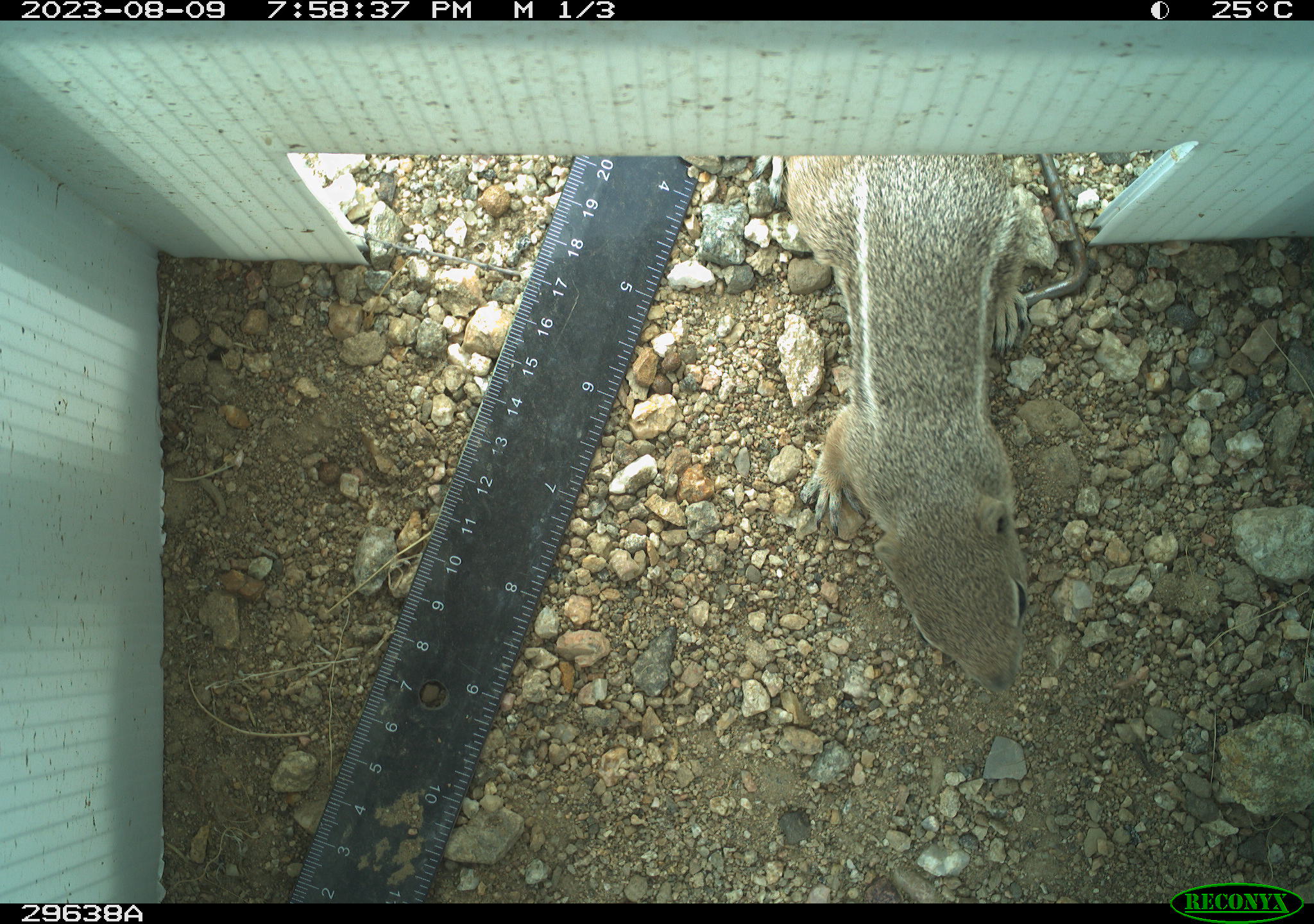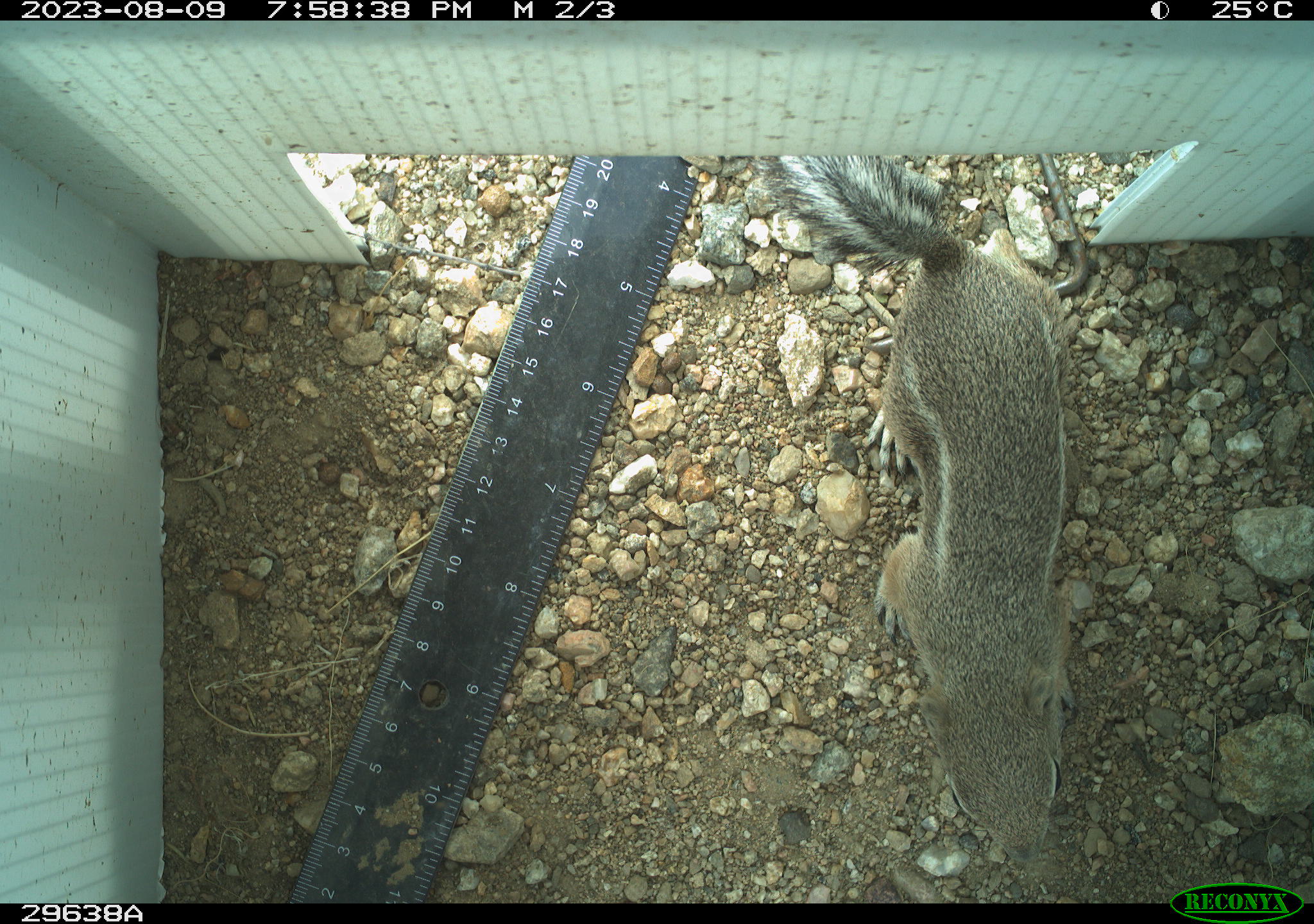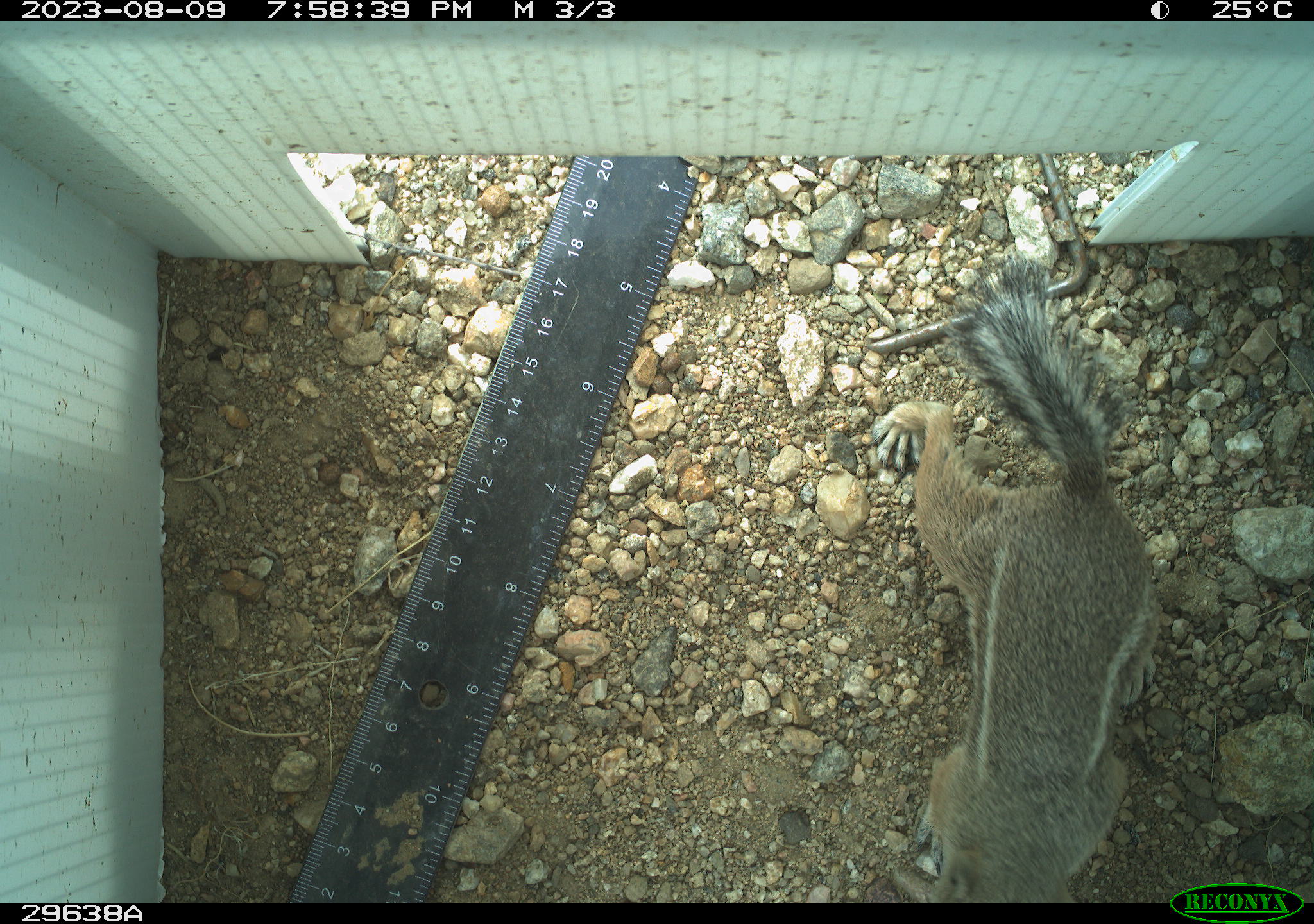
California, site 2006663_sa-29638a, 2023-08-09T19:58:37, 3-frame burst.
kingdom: Animalia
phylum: Chordata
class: Mammalia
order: Rodentia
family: Sciuridae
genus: Ammospermophilus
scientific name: Ammospermophilus leucurus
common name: white-tailed antelope squirrel